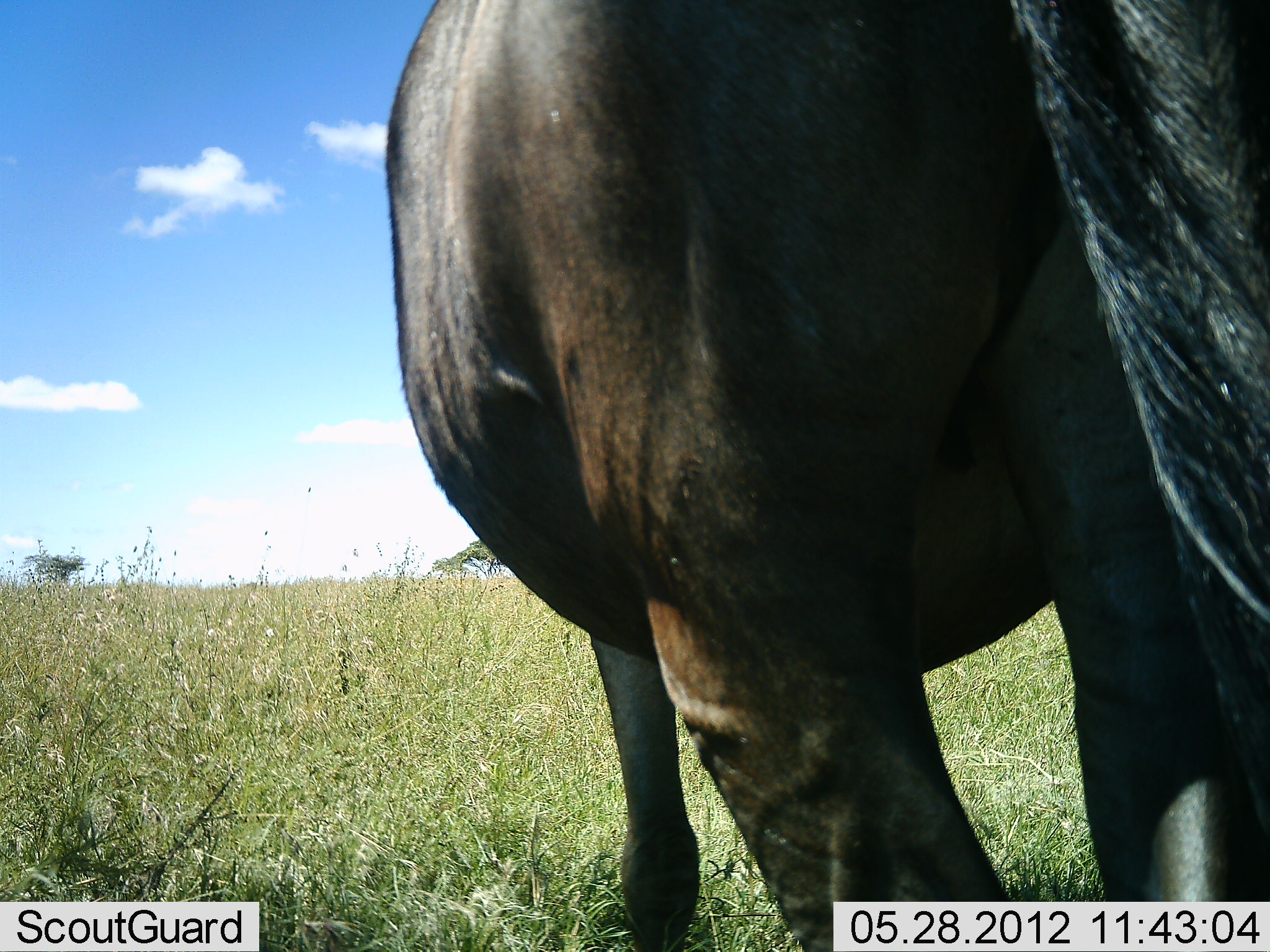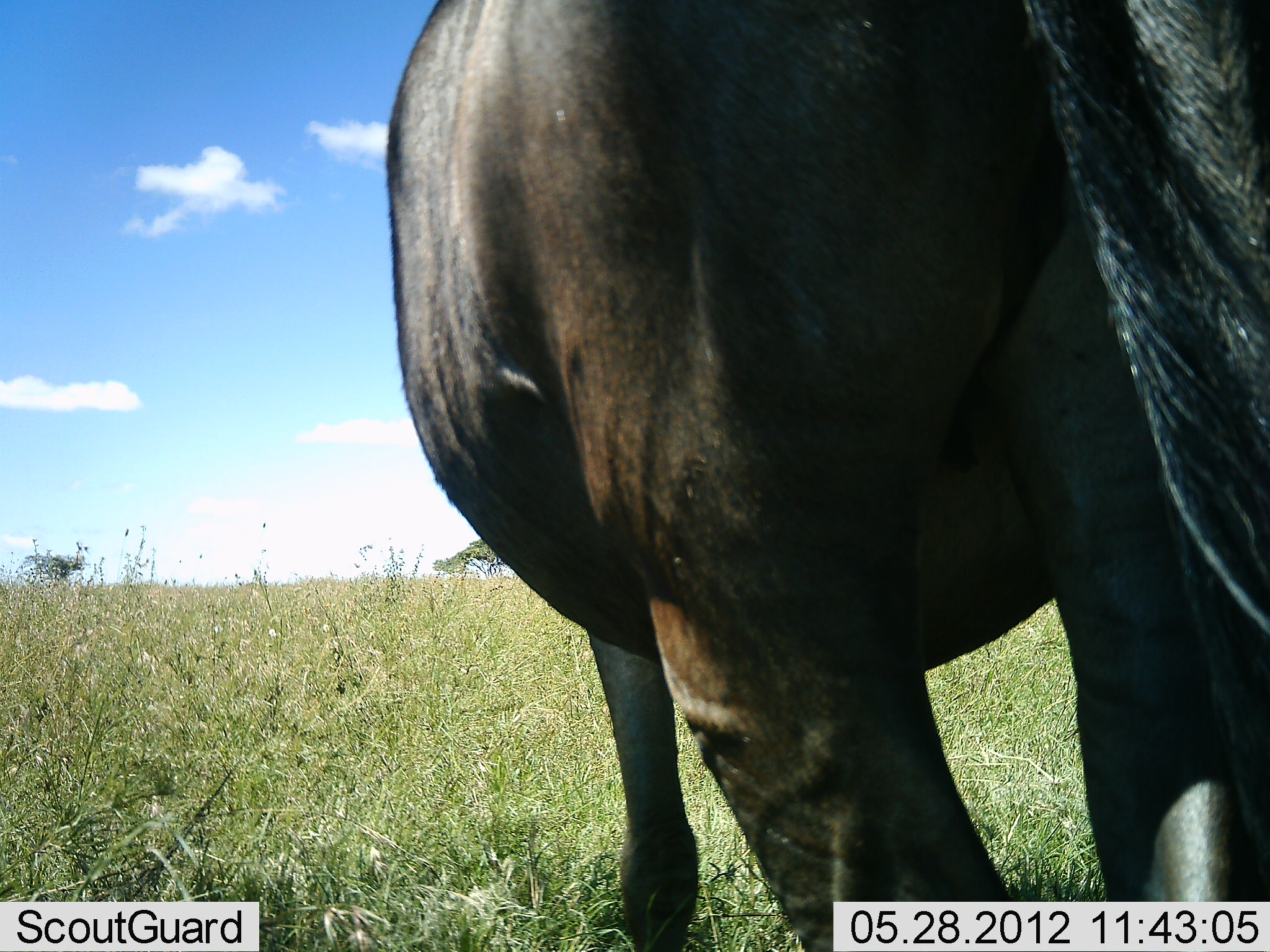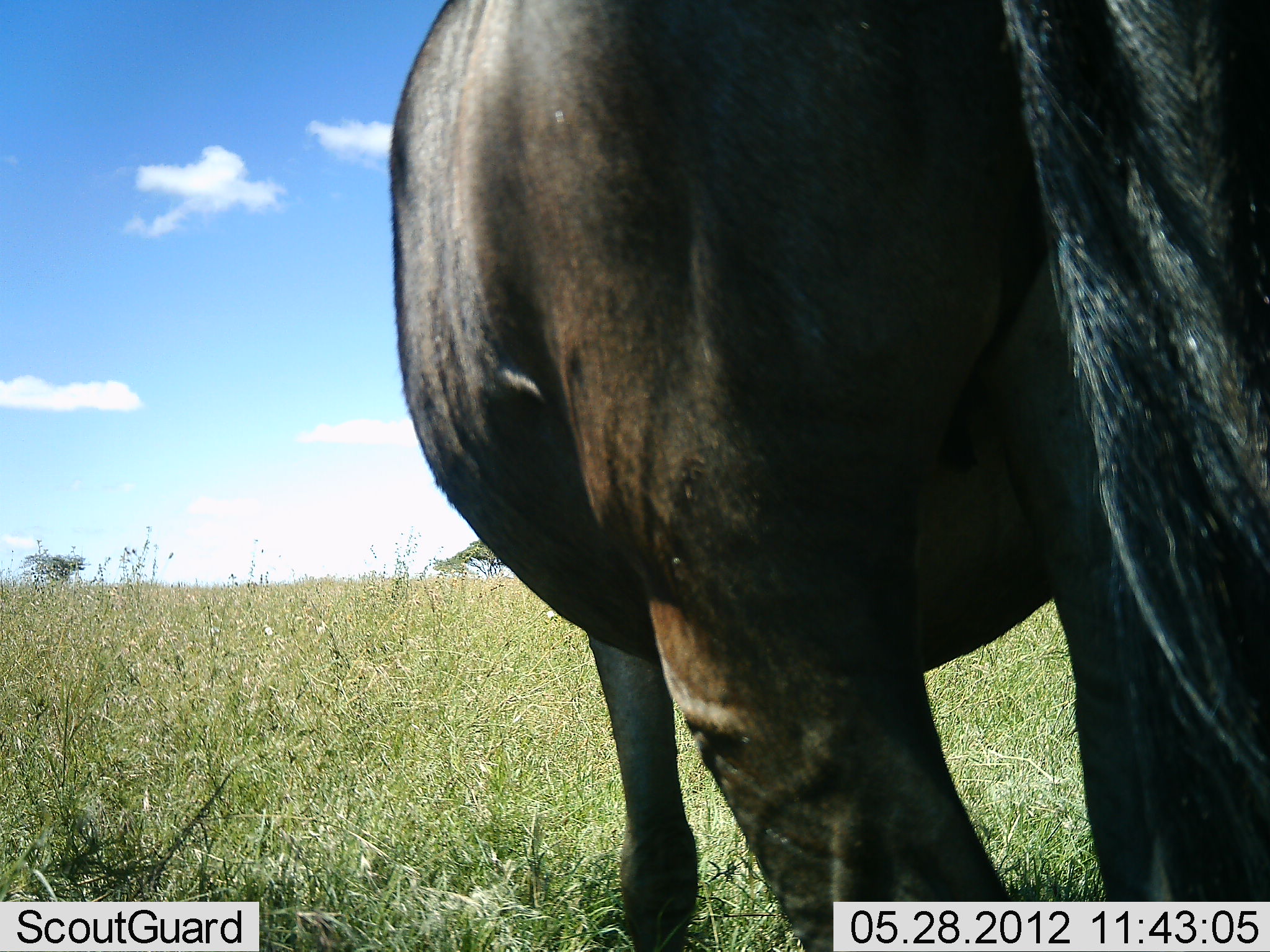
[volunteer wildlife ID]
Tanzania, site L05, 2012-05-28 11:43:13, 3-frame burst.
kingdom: Animalia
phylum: Chordata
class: Mammalia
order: Artiodactyla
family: Bovidae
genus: Connochaetes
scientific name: Connochaetes taurinus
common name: blue wildebeest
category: wildebeest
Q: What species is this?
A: Wildebeest (blue wildebeest) (Connochaetes taurinus).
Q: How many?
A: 1.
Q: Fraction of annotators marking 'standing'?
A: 100%.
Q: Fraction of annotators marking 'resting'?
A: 0%.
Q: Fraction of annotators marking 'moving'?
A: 0%.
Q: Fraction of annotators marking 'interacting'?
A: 0%.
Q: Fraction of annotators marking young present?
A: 0%.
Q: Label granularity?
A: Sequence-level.